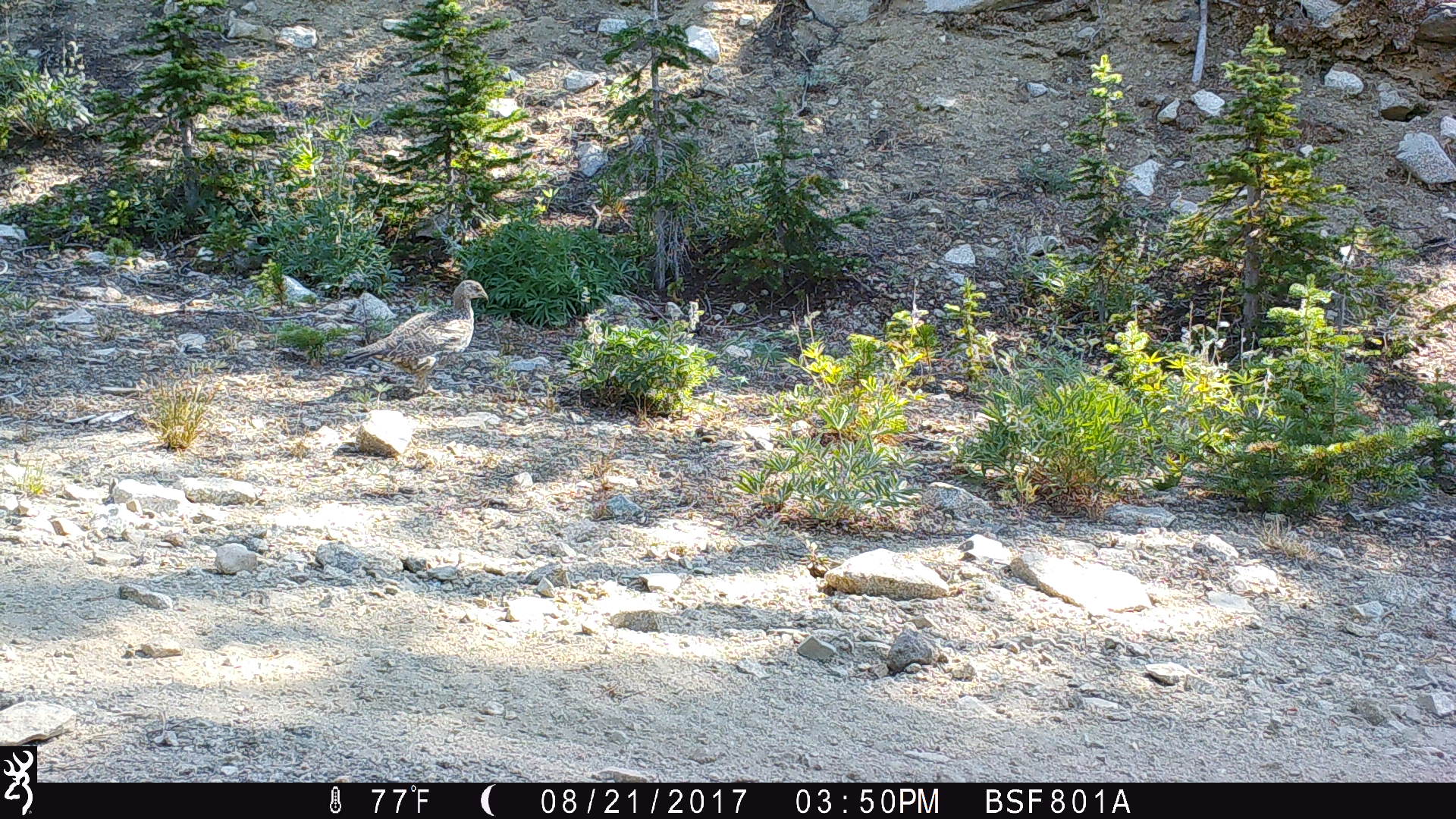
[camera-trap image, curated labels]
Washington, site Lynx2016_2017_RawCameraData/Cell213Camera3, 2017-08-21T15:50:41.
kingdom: Animalia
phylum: Chordata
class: Aves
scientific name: Aves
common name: birds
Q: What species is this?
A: Aves (birds).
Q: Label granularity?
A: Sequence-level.